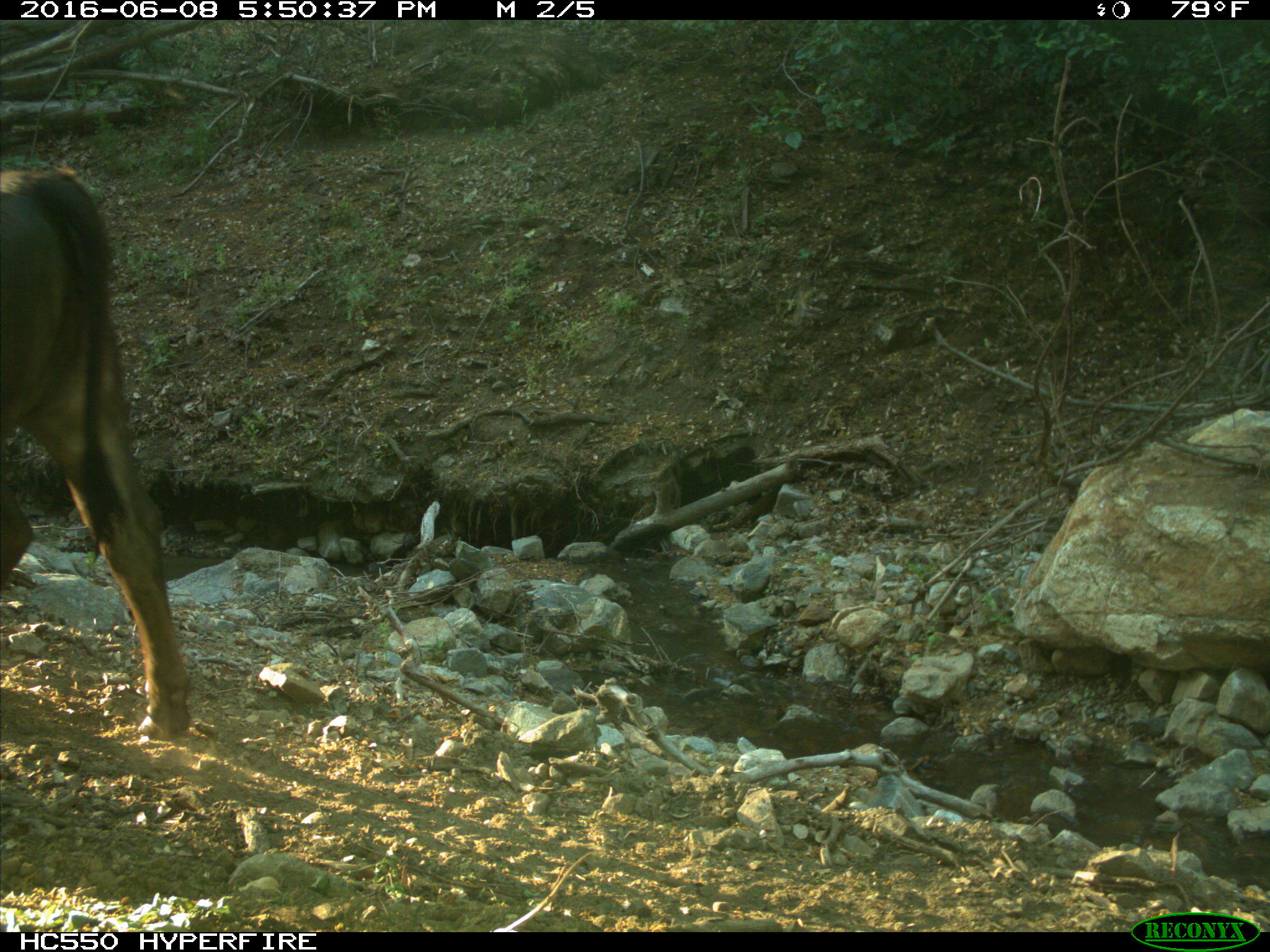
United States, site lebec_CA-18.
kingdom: Animalia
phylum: Chordata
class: Mammalia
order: Artiodactyla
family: Bovidae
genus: Bos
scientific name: Bos taurus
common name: domestic cow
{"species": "Bos taurus (domestic cow)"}